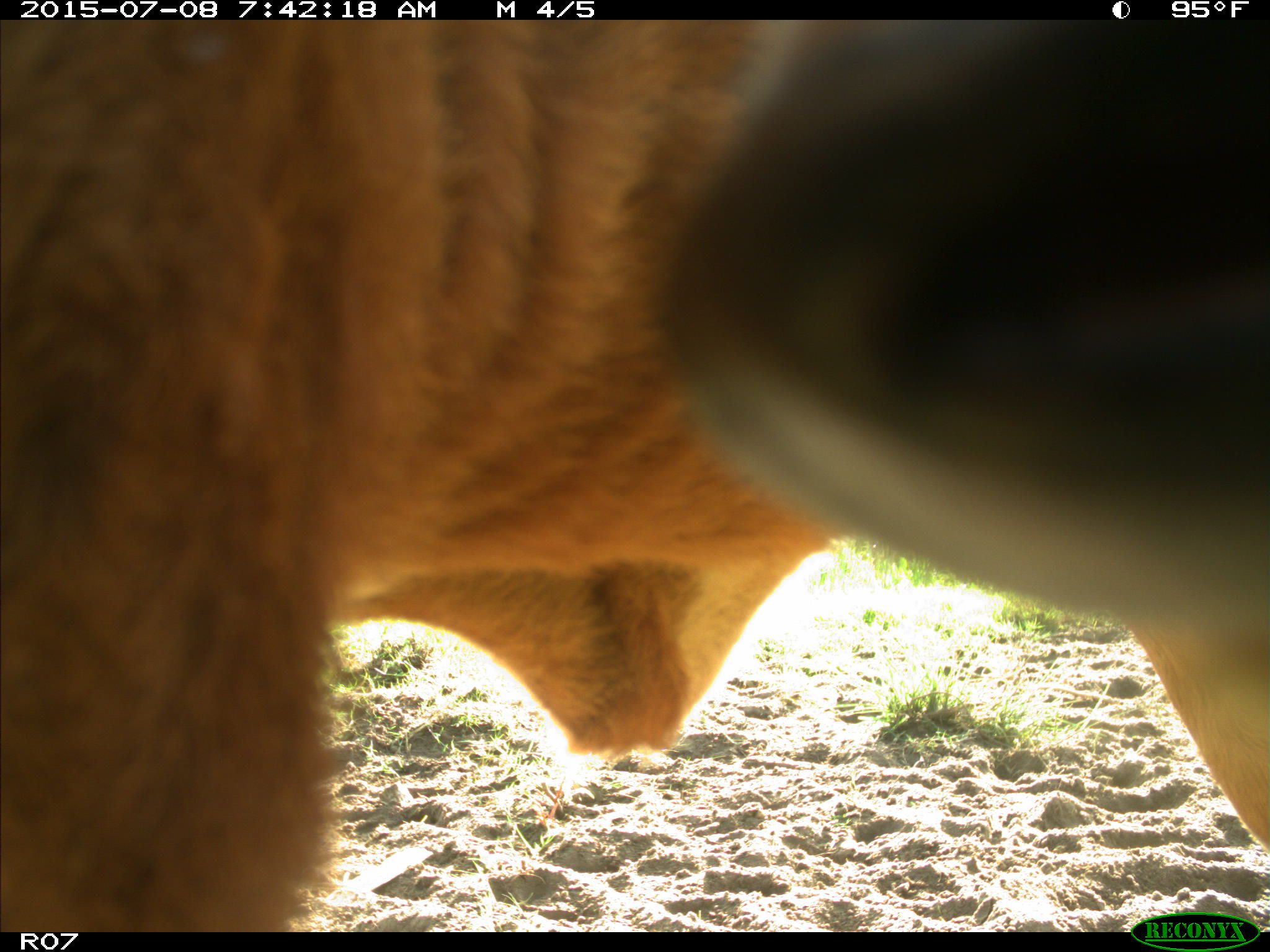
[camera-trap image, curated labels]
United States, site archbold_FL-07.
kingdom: Animalia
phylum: Chordata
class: Mammalia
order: Artiodactyla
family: Bovidae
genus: Bos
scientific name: Bos taurus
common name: domestic cow